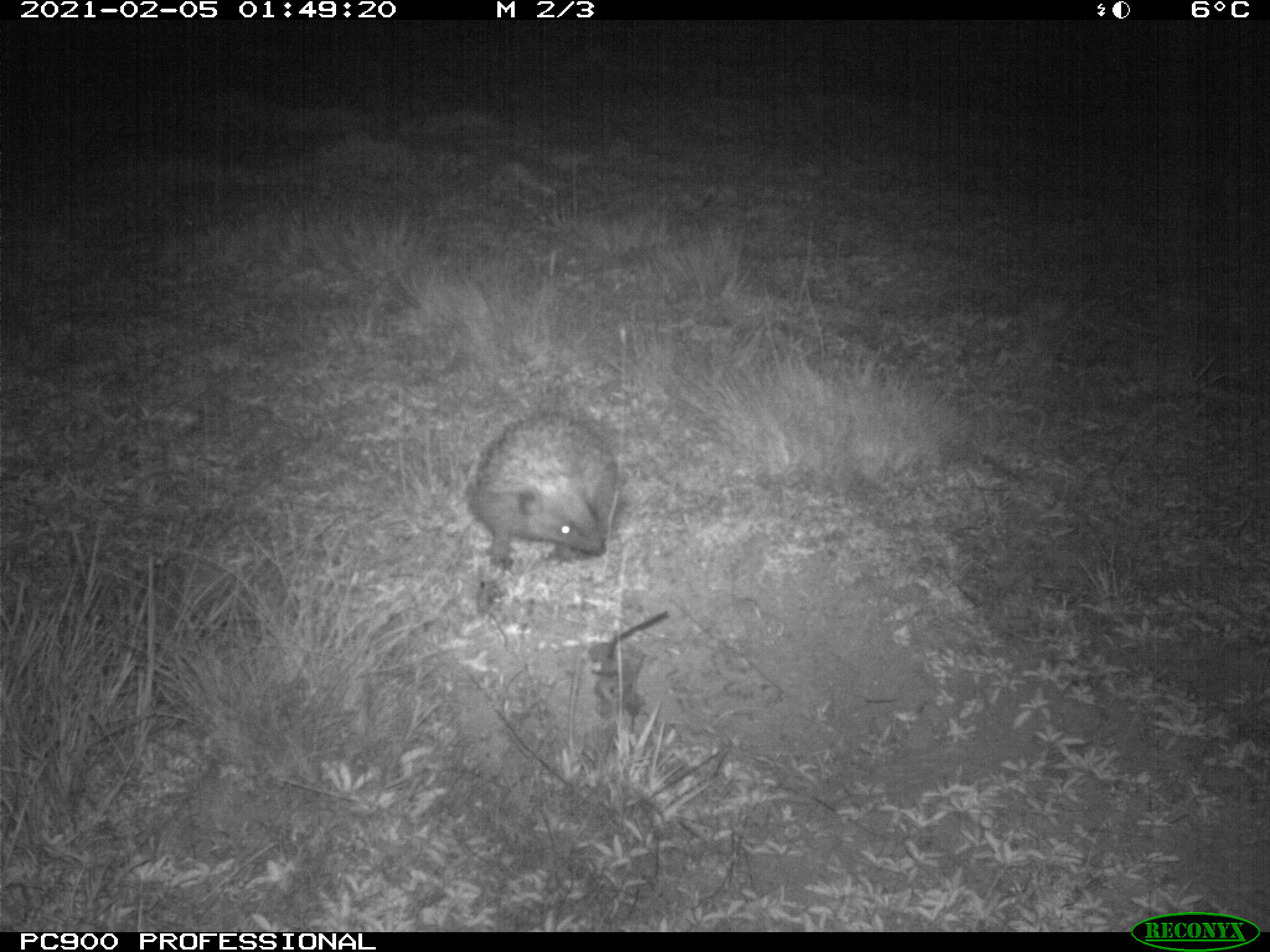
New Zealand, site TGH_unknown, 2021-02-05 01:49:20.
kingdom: Animalia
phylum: Chordata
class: Mammalia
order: Eulipotyphla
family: Erinaceidae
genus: Erinaceus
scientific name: Erinaceus europaeus europaeus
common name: european hedgehog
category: hedgehog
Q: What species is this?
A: Hedgehog (european hedgehog) (Erinaceus europaeus europaeus).